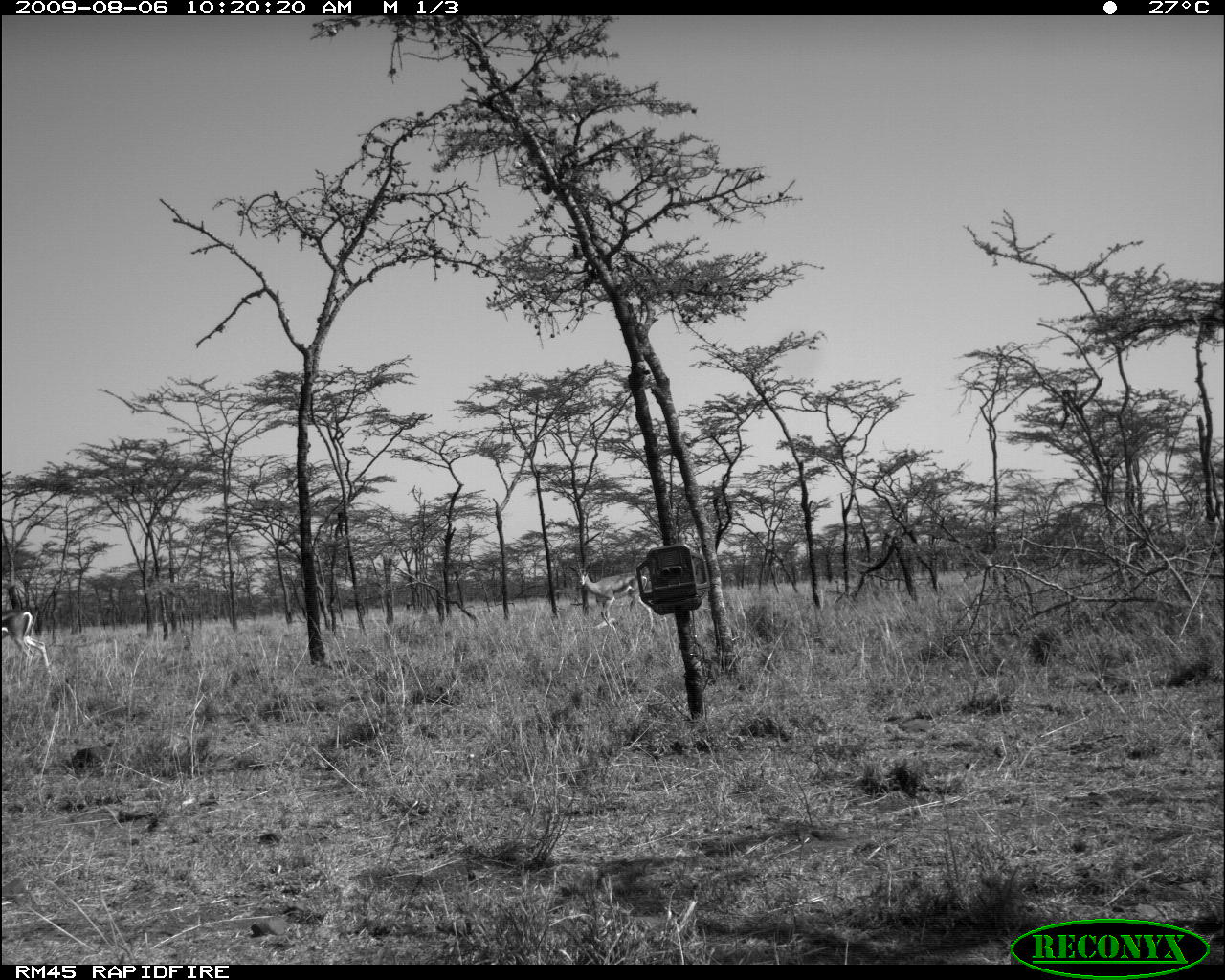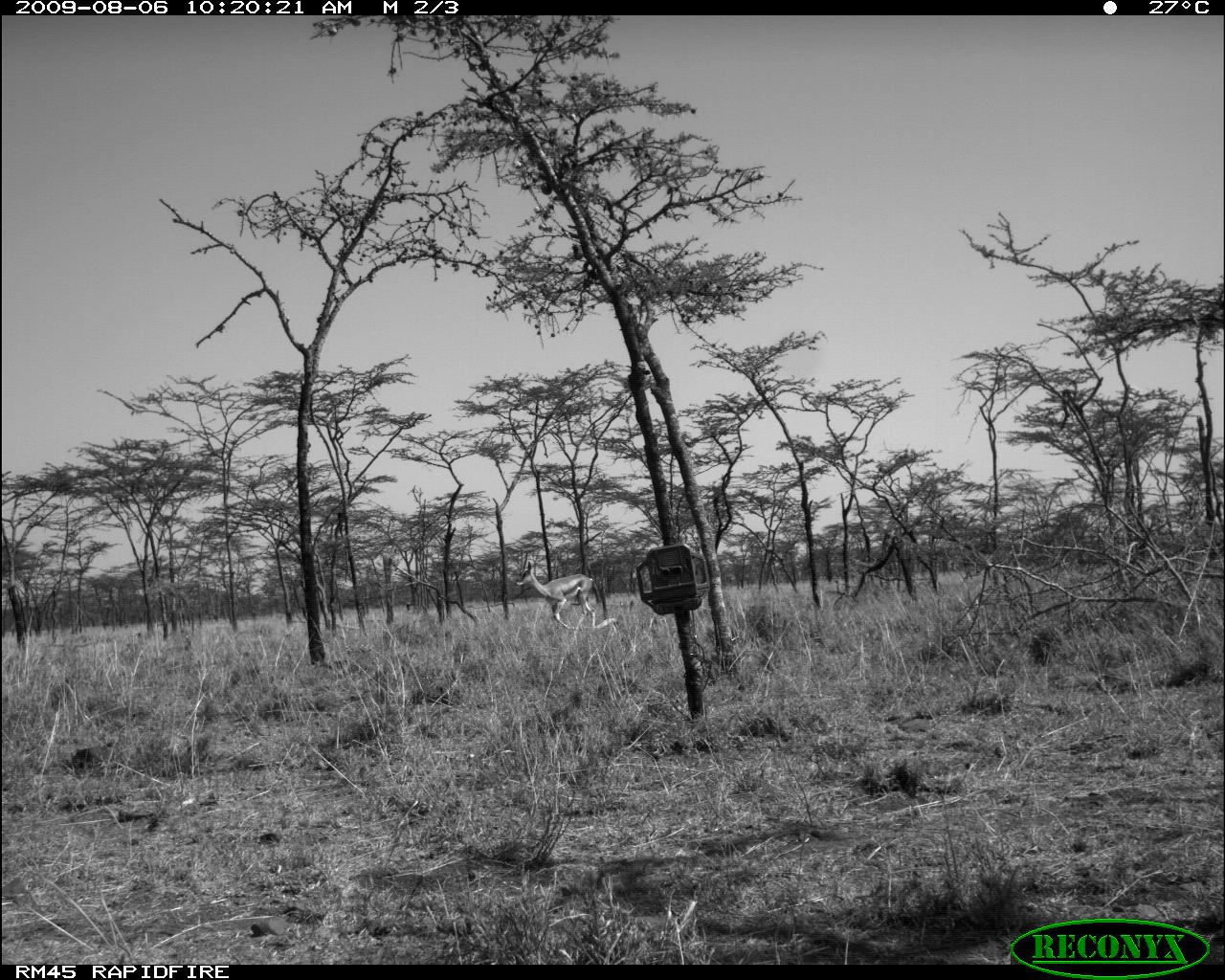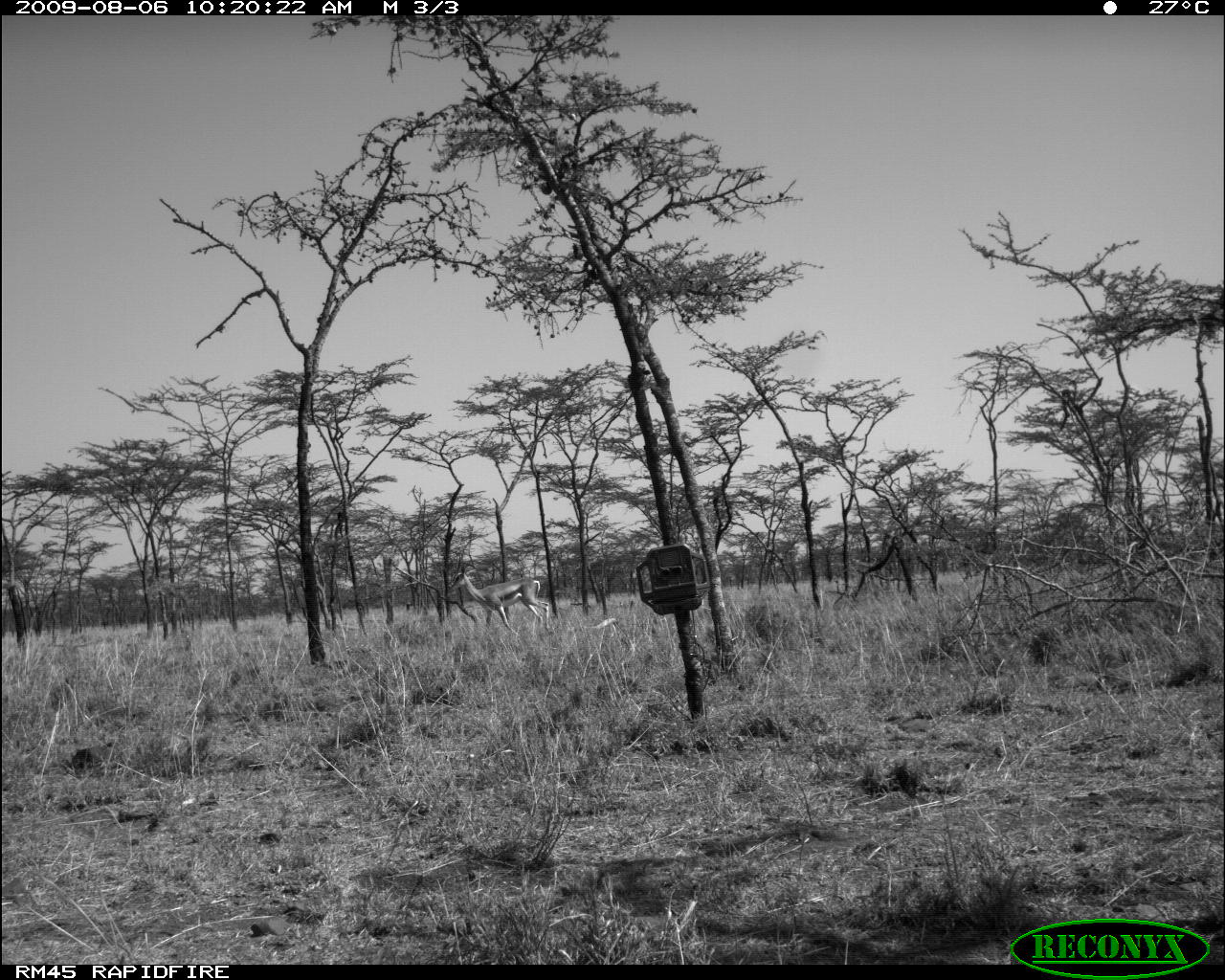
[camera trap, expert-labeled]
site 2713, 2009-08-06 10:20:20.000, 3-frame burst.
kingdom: Animalia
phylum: Chordata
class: Mammalia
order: Artiodactyla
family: Bovidae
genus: Nanger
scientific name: Nanger granti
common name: grant's gazelle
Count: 2.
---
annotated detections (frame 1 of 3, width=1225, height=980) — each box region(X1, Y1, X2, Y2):
nanger granti: region(568, 562, 653, 627); region(0, 611, 50, 674)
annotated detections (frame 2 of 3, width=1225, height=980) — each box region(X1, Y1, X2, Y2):
nanger granti: region(514, 561, 596, 634)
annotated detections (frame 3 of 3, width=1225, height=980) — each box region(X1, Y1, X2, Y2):
nanger granti: region(447, 566, 549, 635)